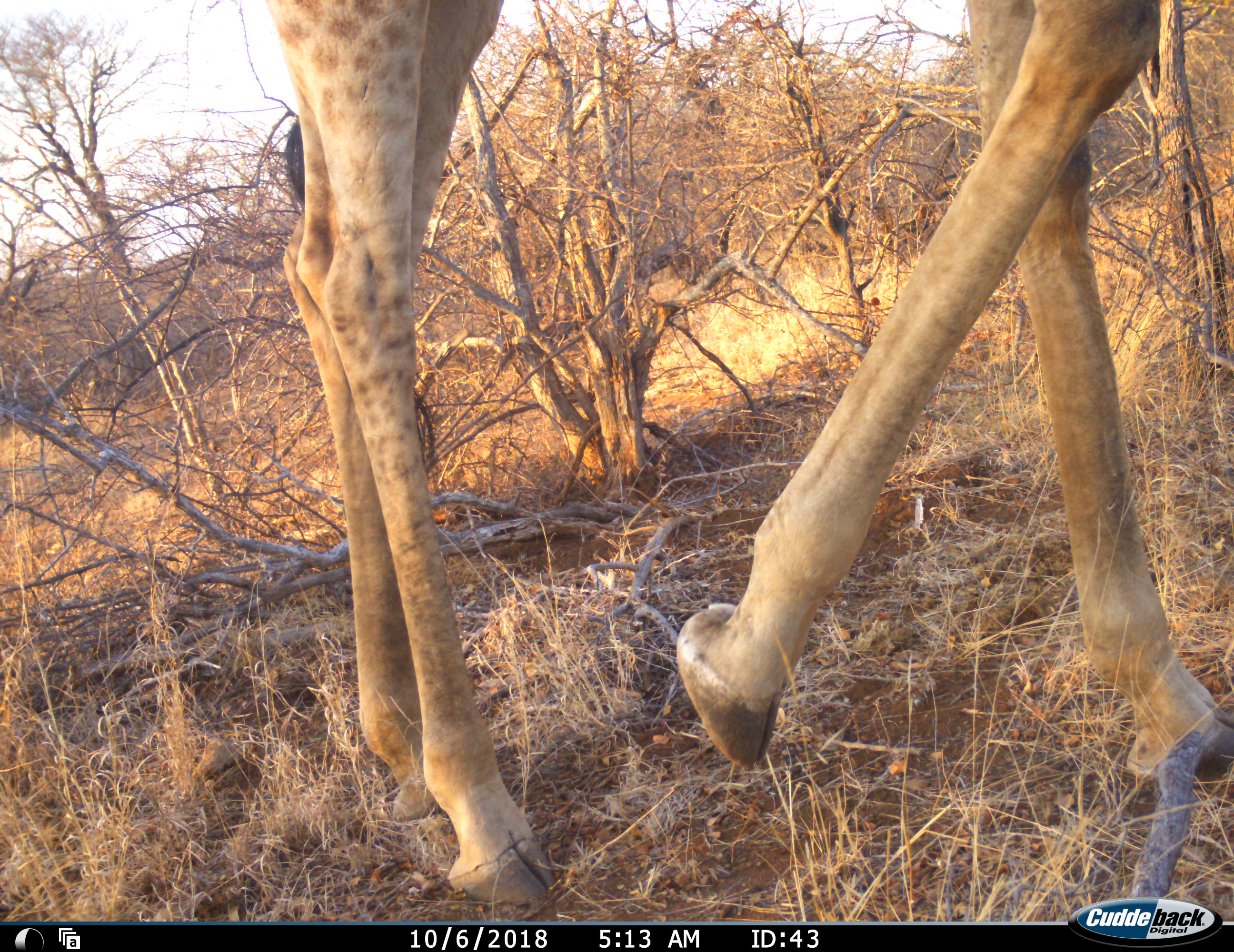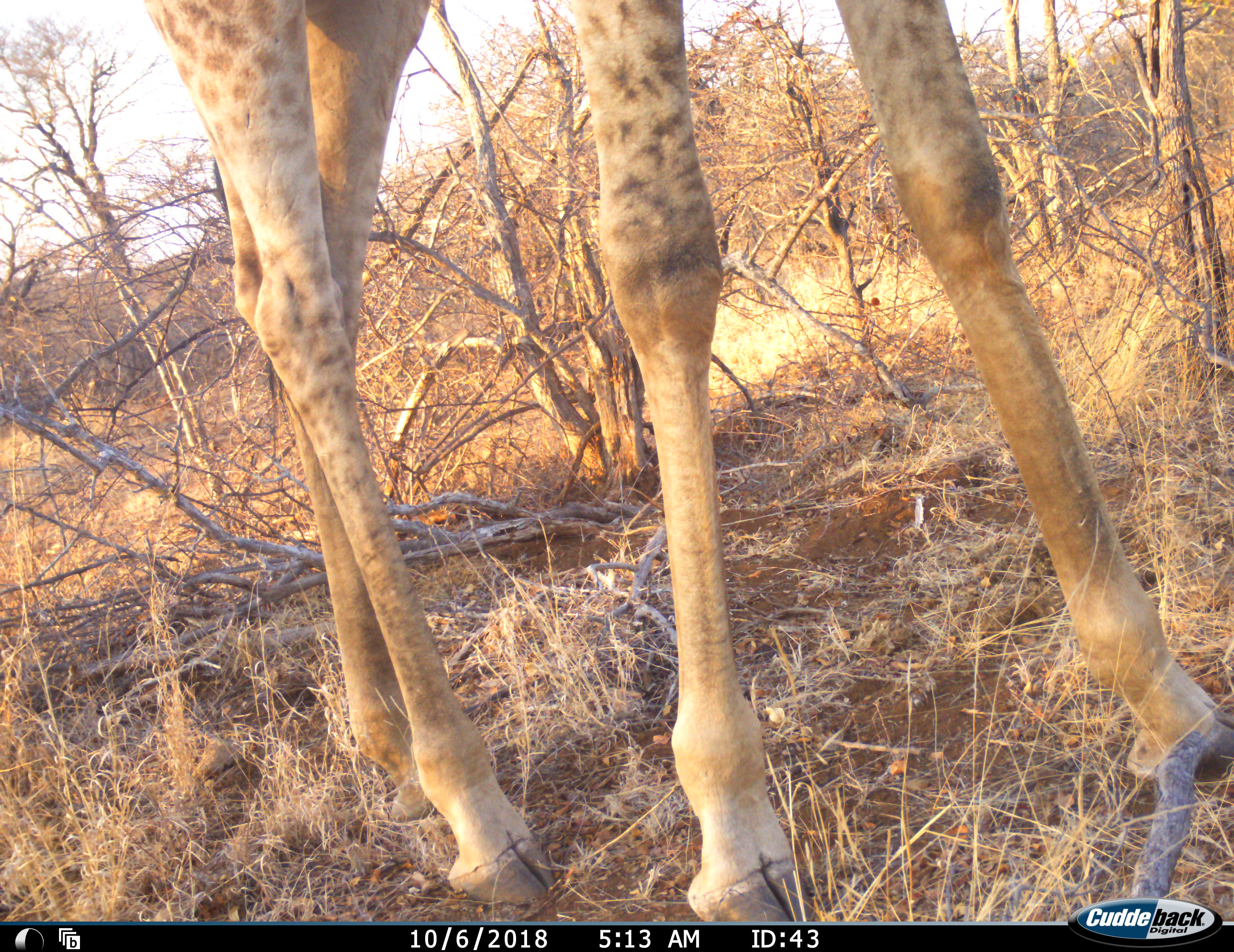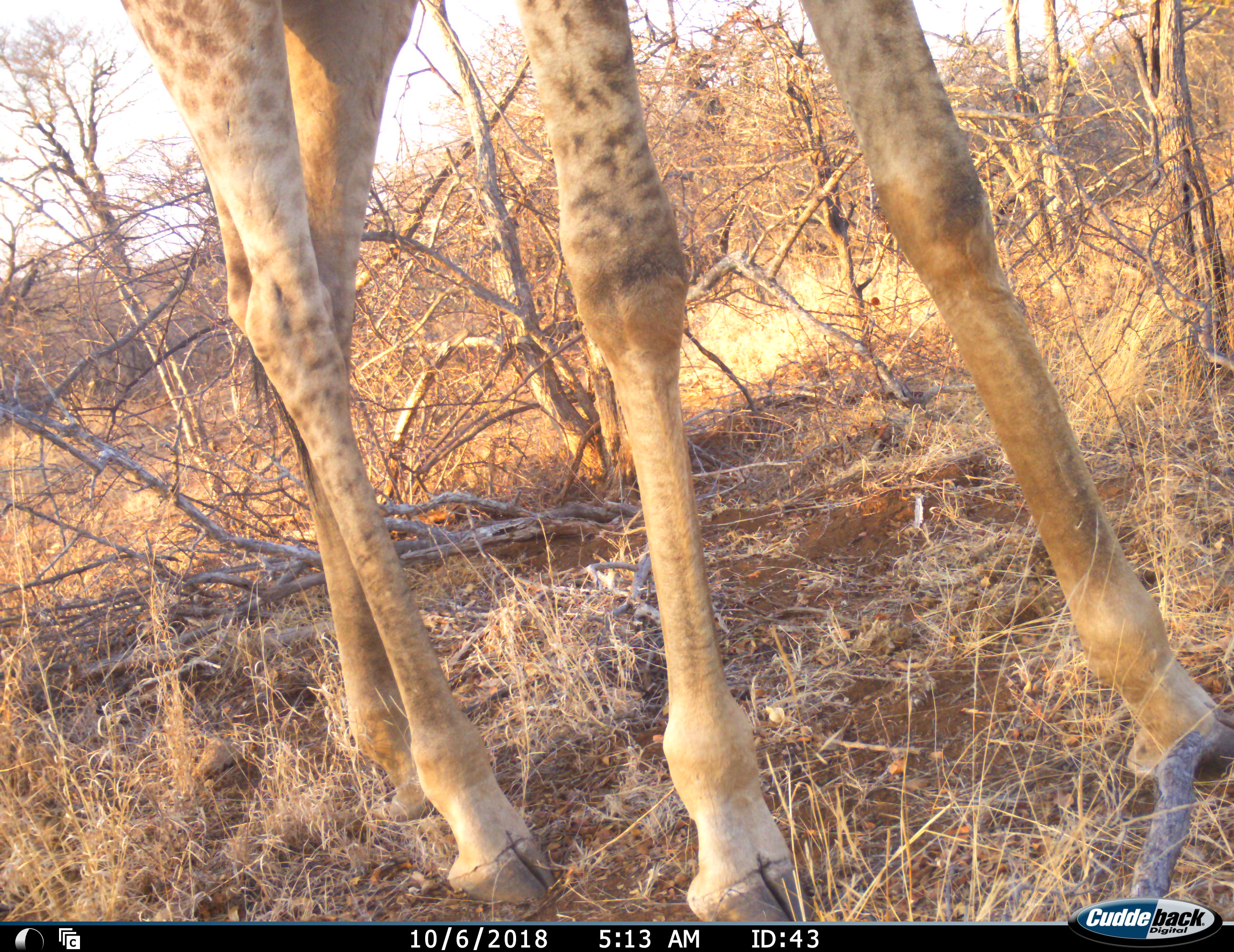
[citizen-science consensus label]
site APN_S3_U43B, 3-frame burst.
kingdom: Animalia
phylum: Chordata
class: Mammalia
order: Artiodactyla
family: Giraffidae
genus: Giraffa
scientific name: Giraffa camelopardalis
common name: giraffe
Giraffe (Giraffa camelopardalis), count 1. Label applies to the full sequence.